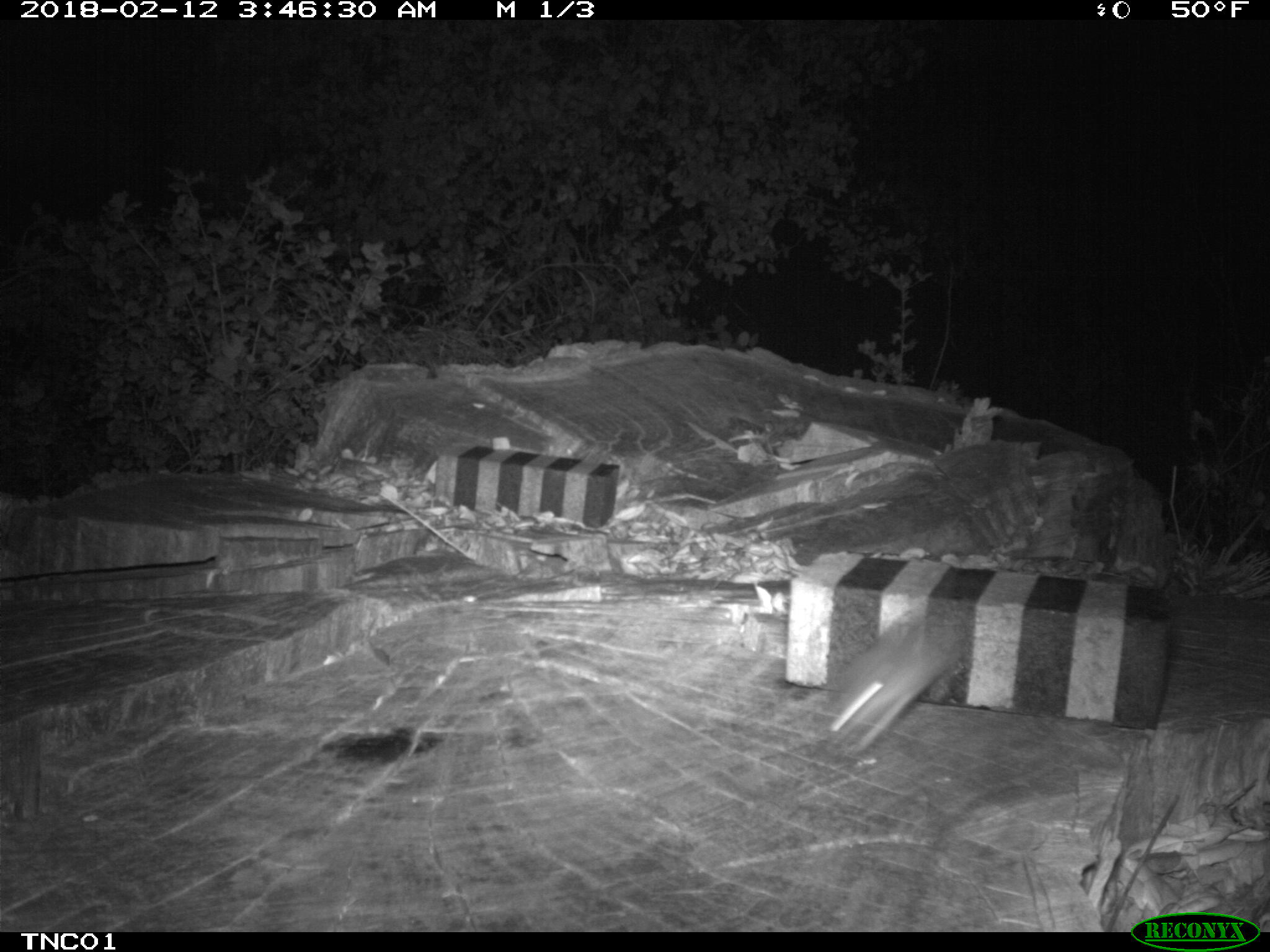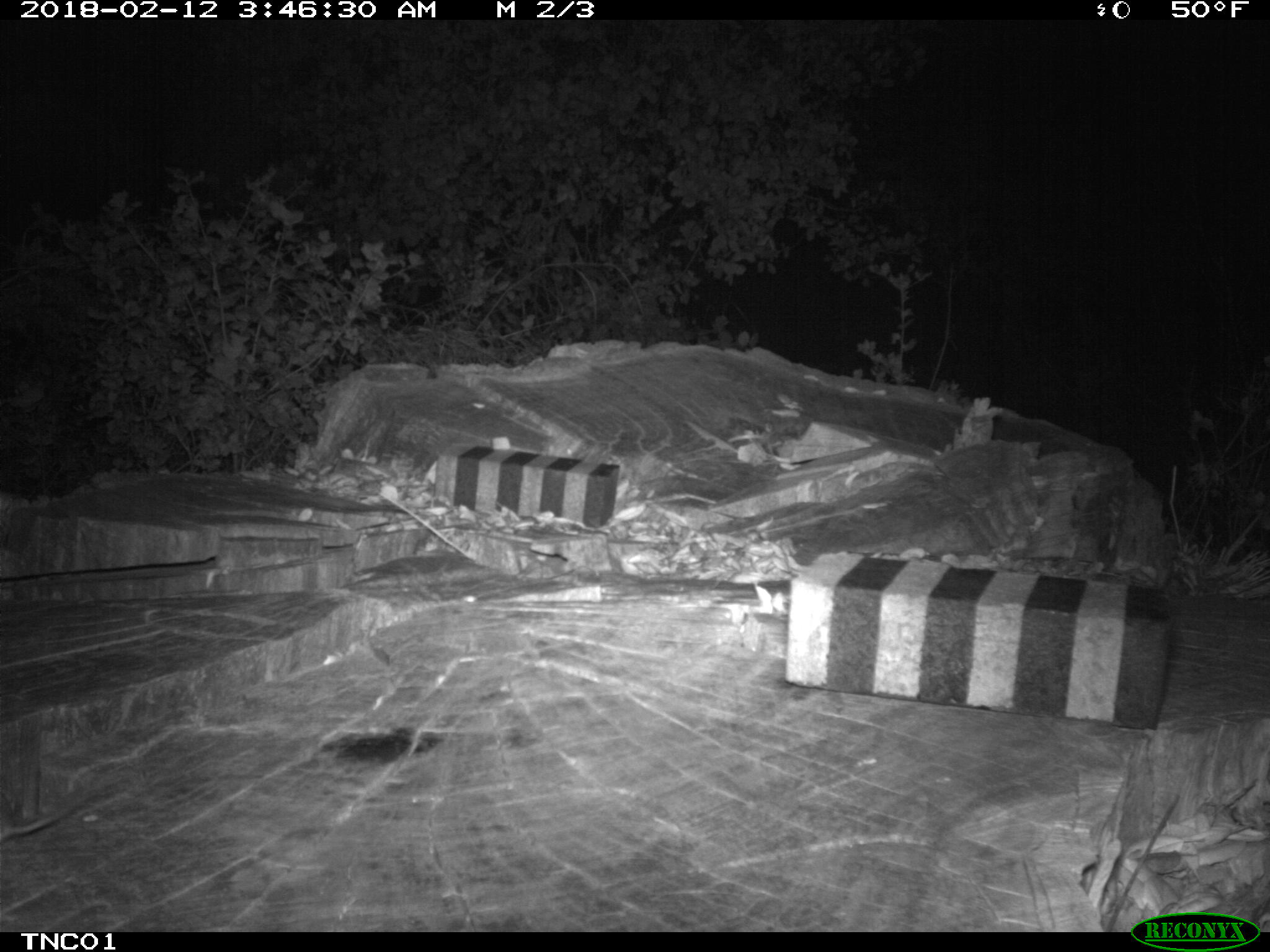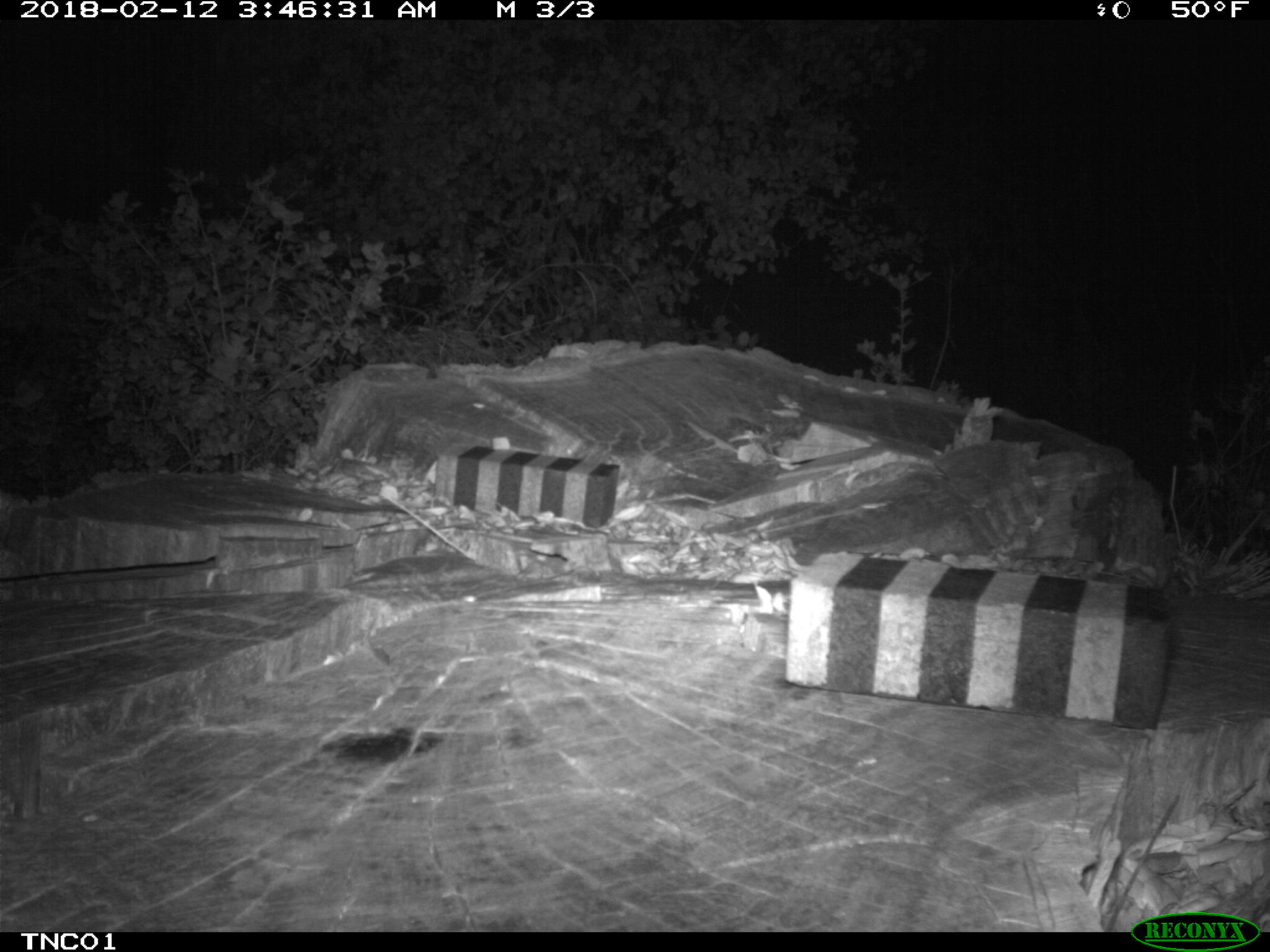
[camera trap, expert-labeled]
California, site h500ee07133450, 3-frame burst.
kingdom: Animalia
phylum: Chordata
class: Mammalia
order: Rodentia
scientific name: Rodentia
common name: rodent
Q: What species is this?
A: Rodent (Rodentia).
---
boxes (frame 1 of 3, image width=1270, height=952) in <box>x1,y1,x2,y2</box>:
rodent: <box>825,614,957,757</box>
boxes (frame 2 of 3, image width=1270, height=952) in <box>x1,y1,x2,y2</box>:
rodent: <box>0,794,54,842</box>